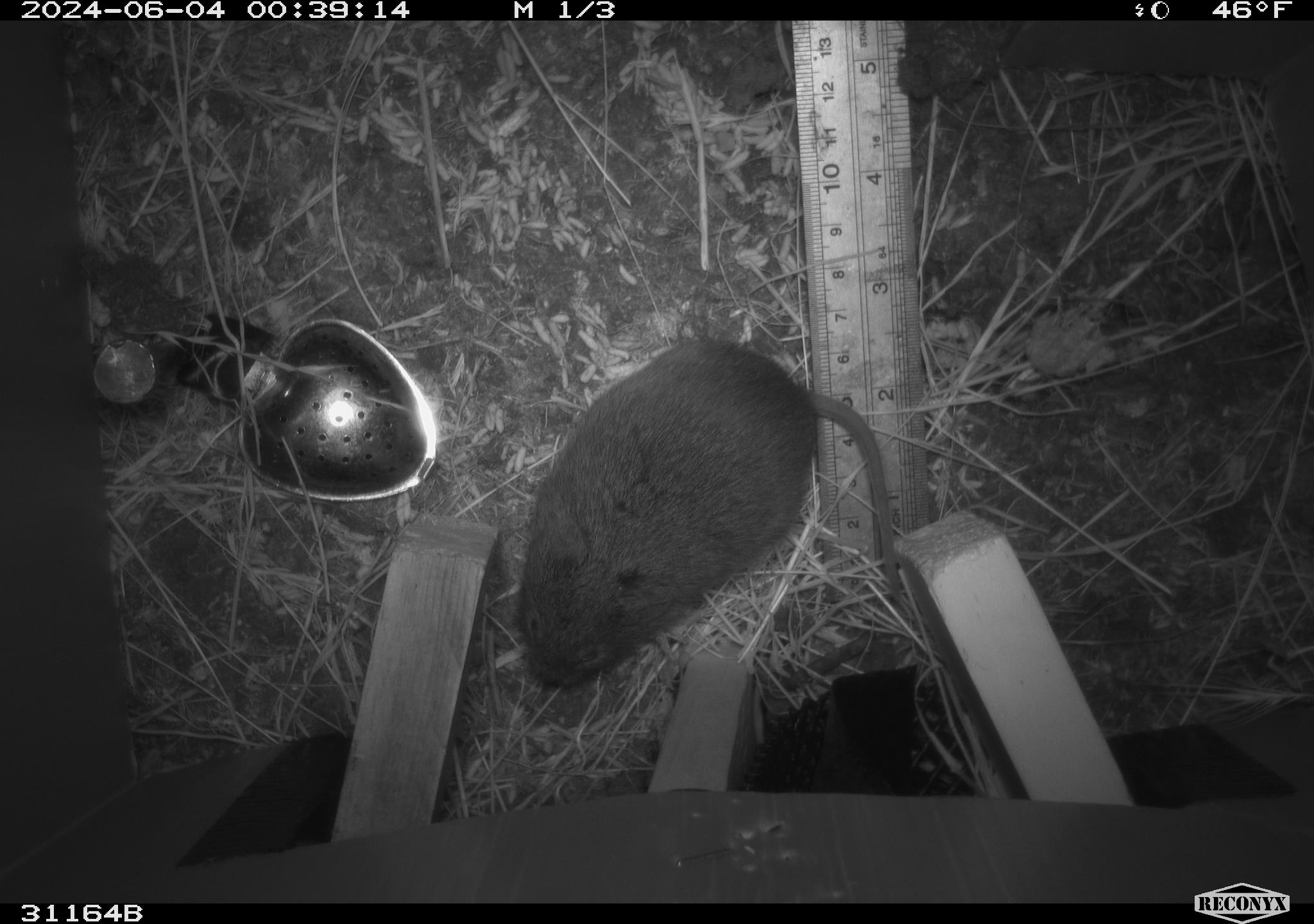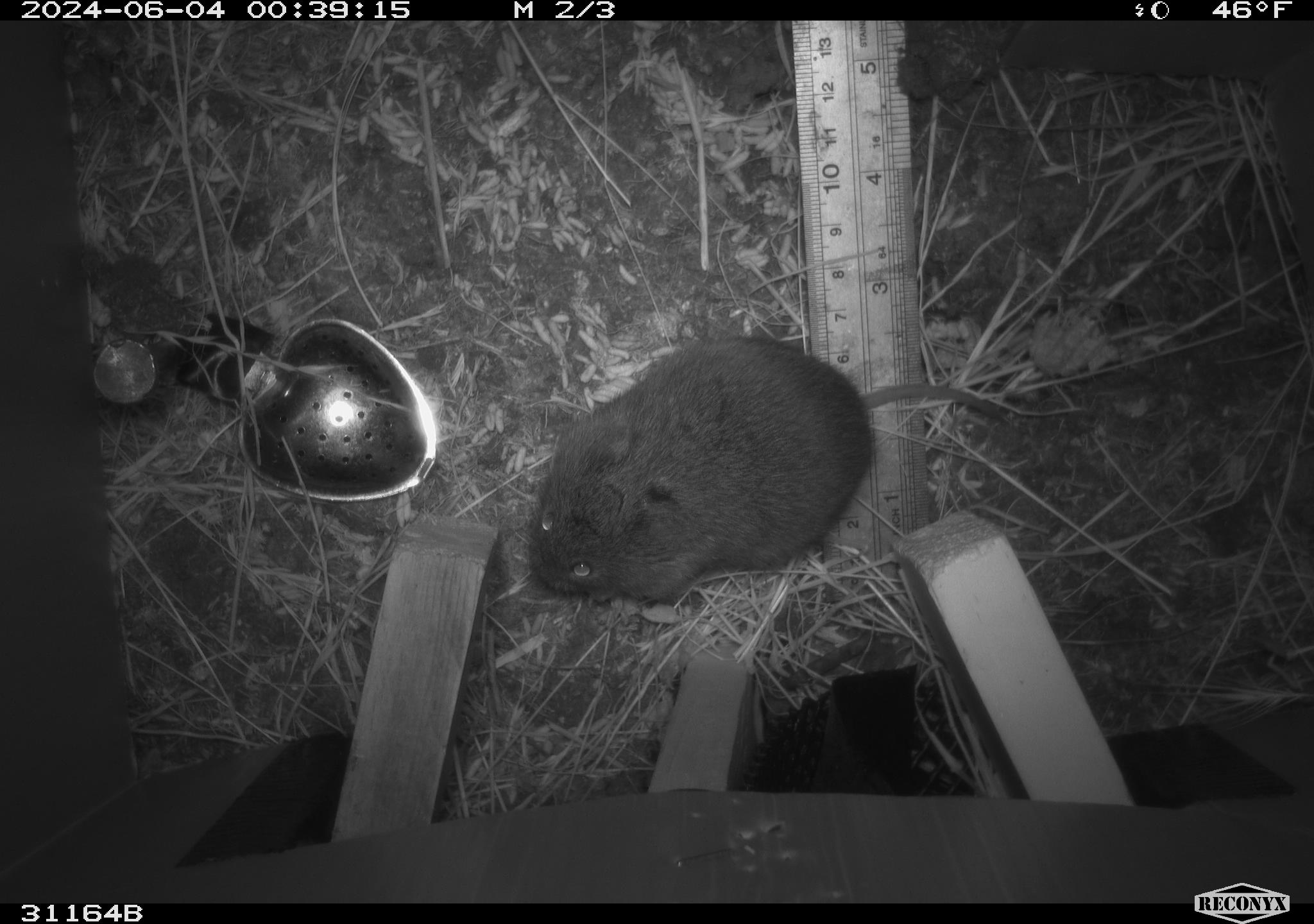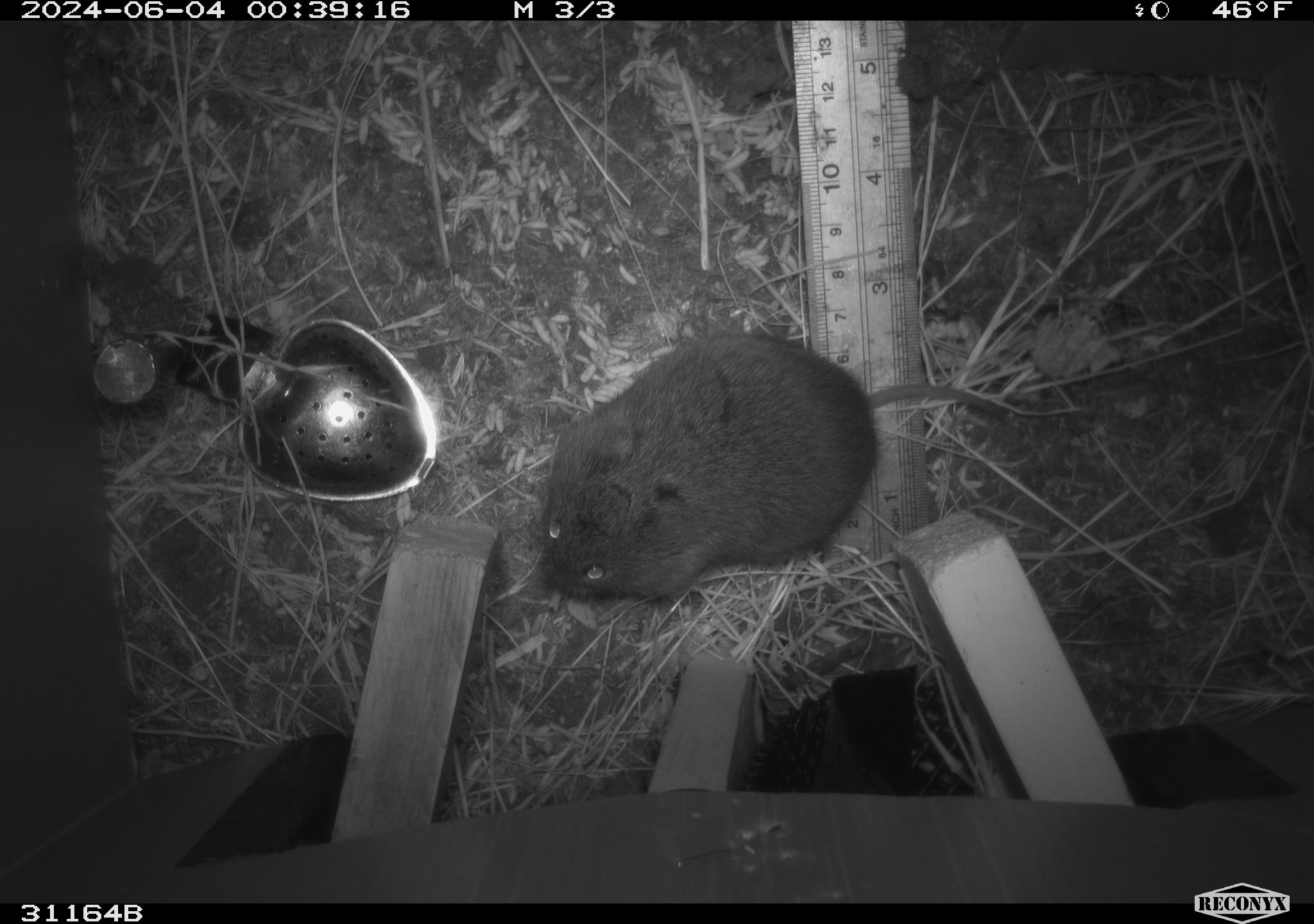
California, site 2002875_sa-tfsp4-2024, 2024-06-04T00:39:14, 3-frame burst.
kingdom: Animalia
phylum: Chordata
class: Mammalia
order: Rodentia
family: Cricetidae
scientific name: Arvicolinae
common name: voles, lemmings, and muskrats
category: arvicolinae subfamily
Arvicolinae subfamily (voles, lemmings, and muskrats) (Arvicolinae).